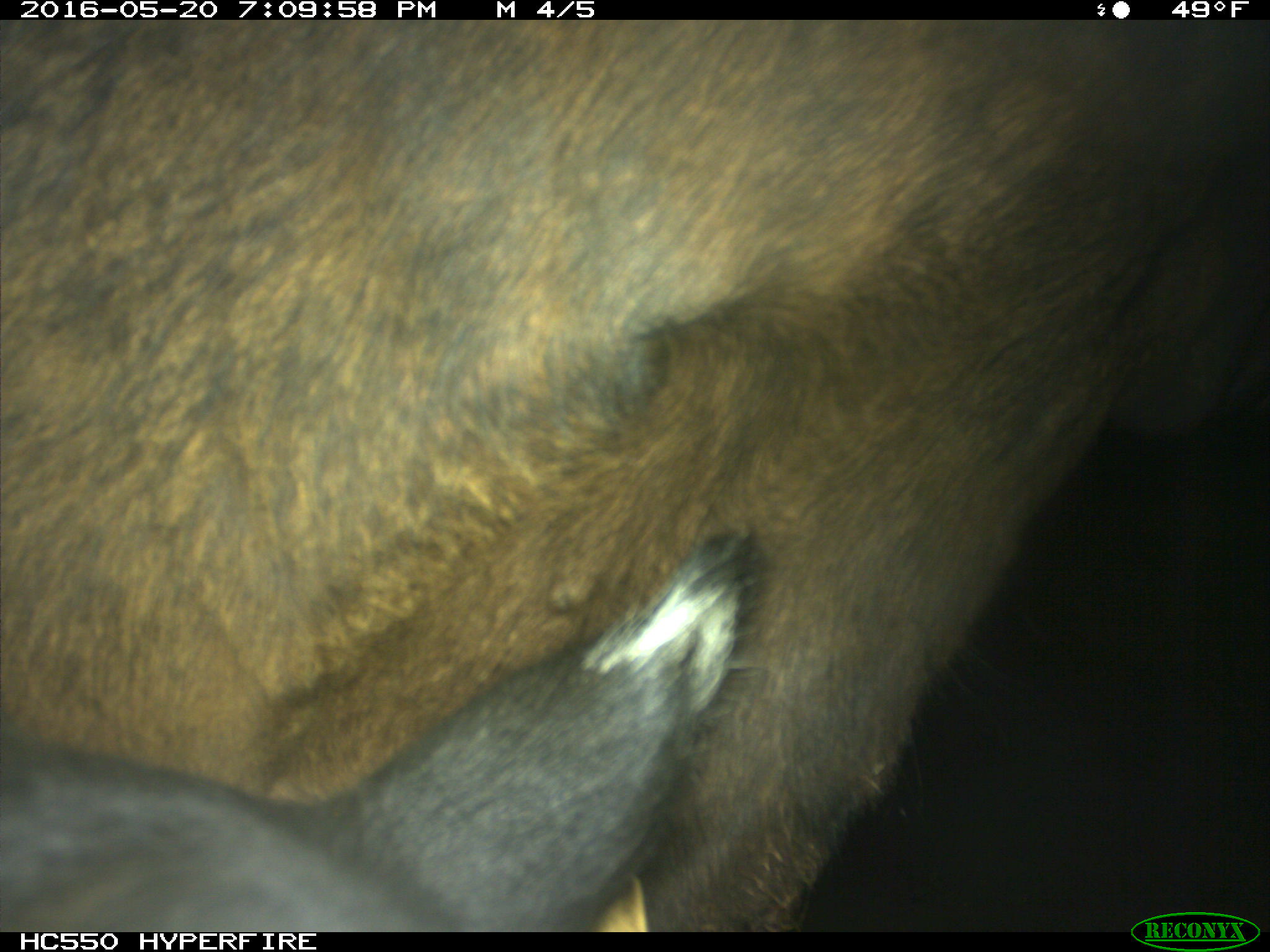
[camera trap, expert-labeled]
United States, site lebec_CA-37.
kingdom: Animalia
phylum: Chordata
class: Mammalia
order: Artiodactyla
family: Bovidae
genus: Bos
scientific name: Bos taurus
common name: domestic cow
Bos taurus (domestic cow).